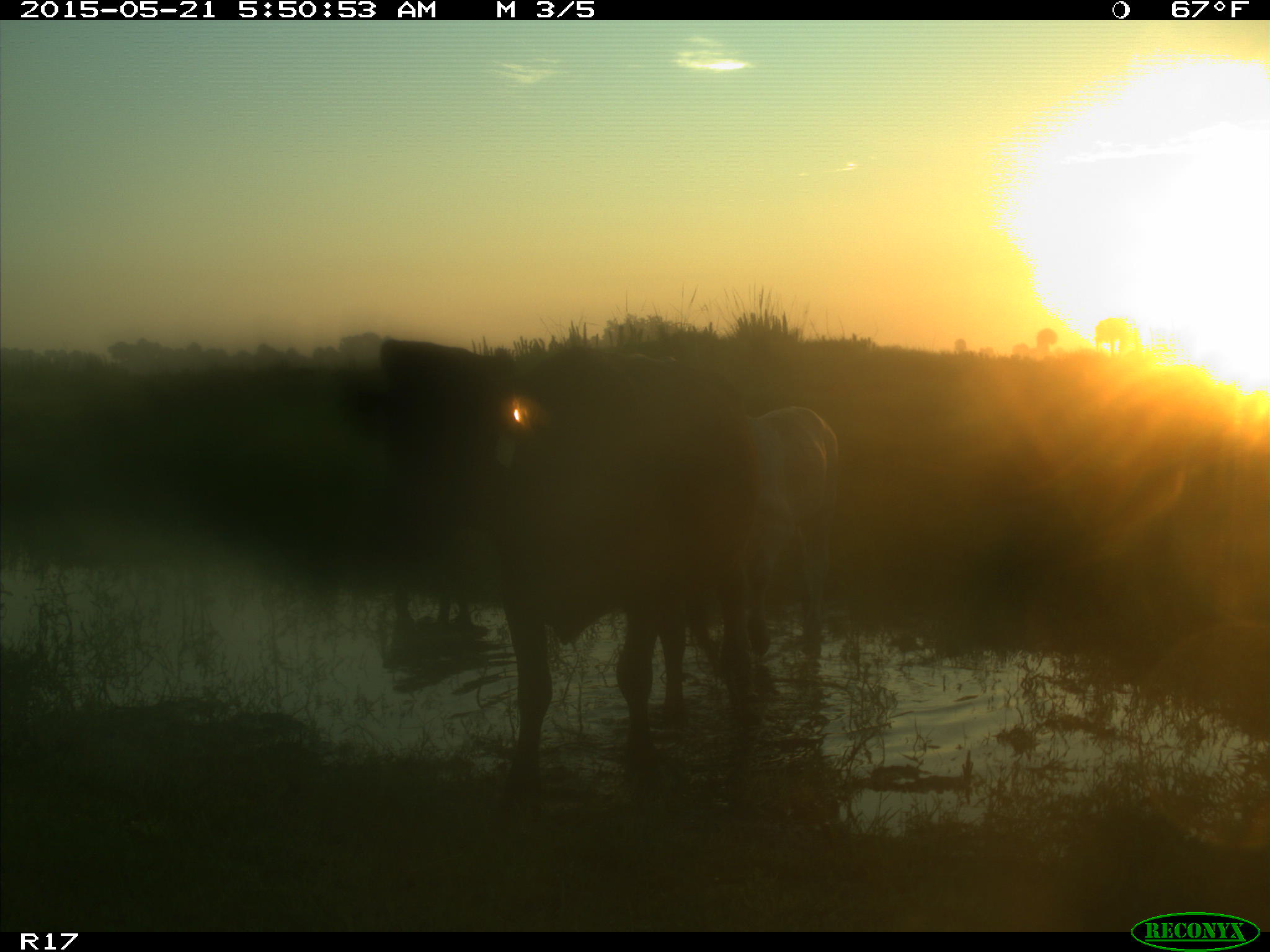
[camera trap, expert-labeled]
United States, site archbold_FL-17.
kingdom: Animalia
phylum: Chordata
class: Mammalia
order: Artiodactyla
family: Bovidae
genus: Bos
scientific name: Bos taurus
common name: domestic cow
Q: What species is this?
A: Bos taurus (domestic cow).